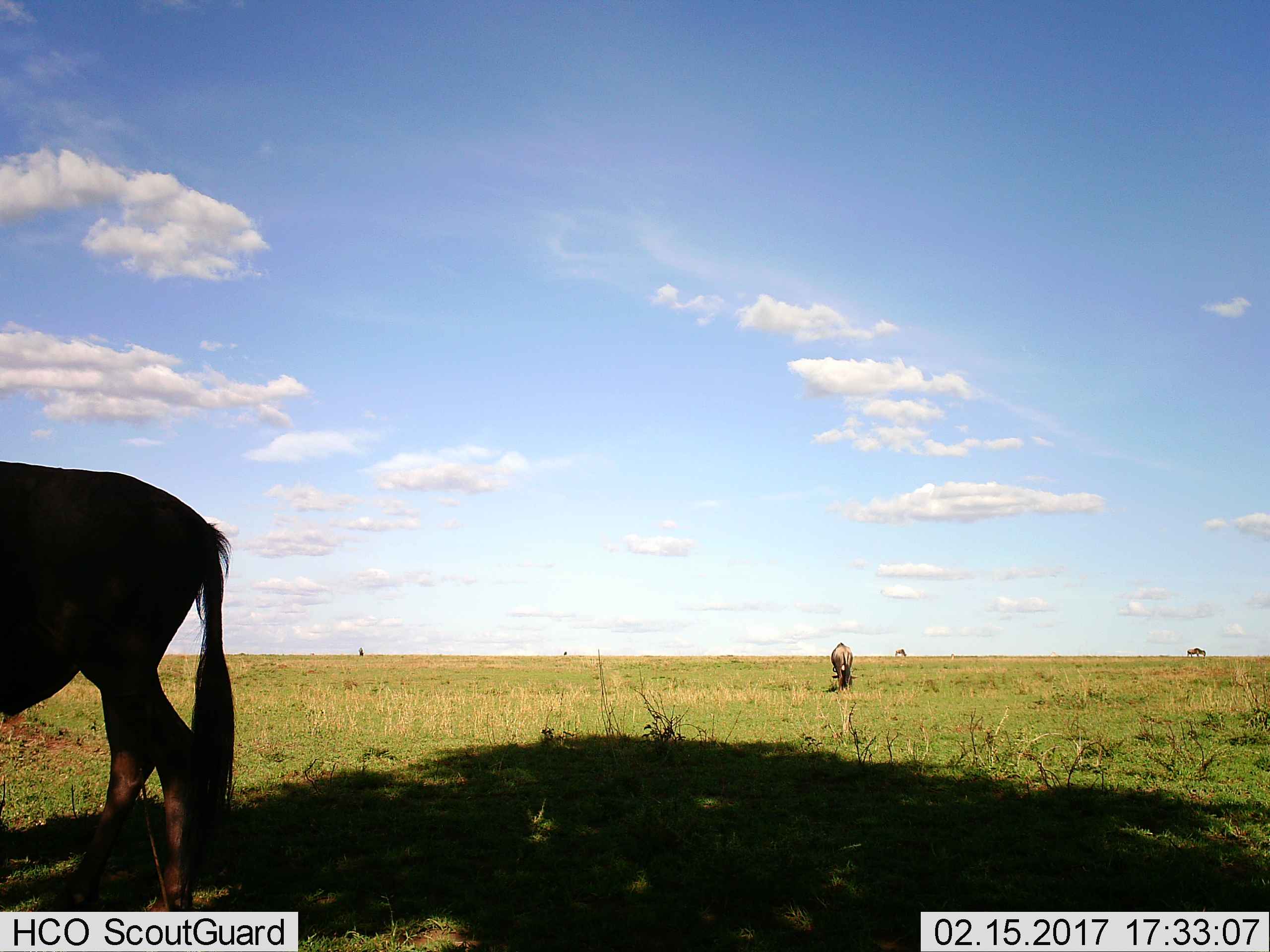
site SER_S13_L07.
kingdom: Animalia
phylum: Chordata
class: Mammalia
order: Artiodactyla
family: Bovidae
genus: Connochaetes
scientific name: Connochaetes taurinus taurinus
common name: blue wildebeest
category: wildebeestblue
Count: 4.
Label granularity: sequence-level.